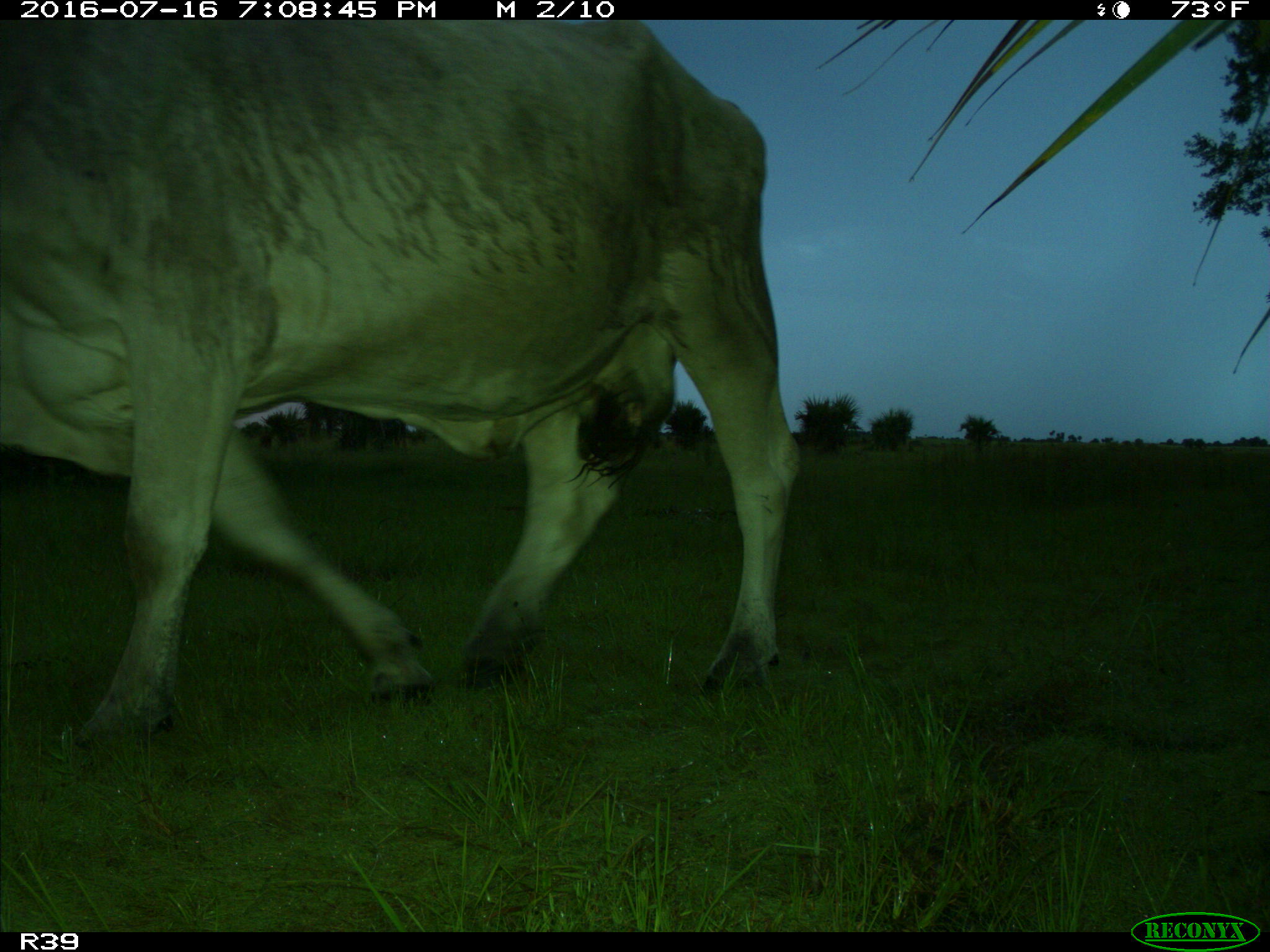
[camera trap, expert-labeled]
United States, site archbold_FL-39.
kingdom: Animalia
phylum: Chordata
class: Mammalia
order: Artiodactyla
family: Bovidae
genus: Bos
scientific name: Bos taurus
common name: domestic cow